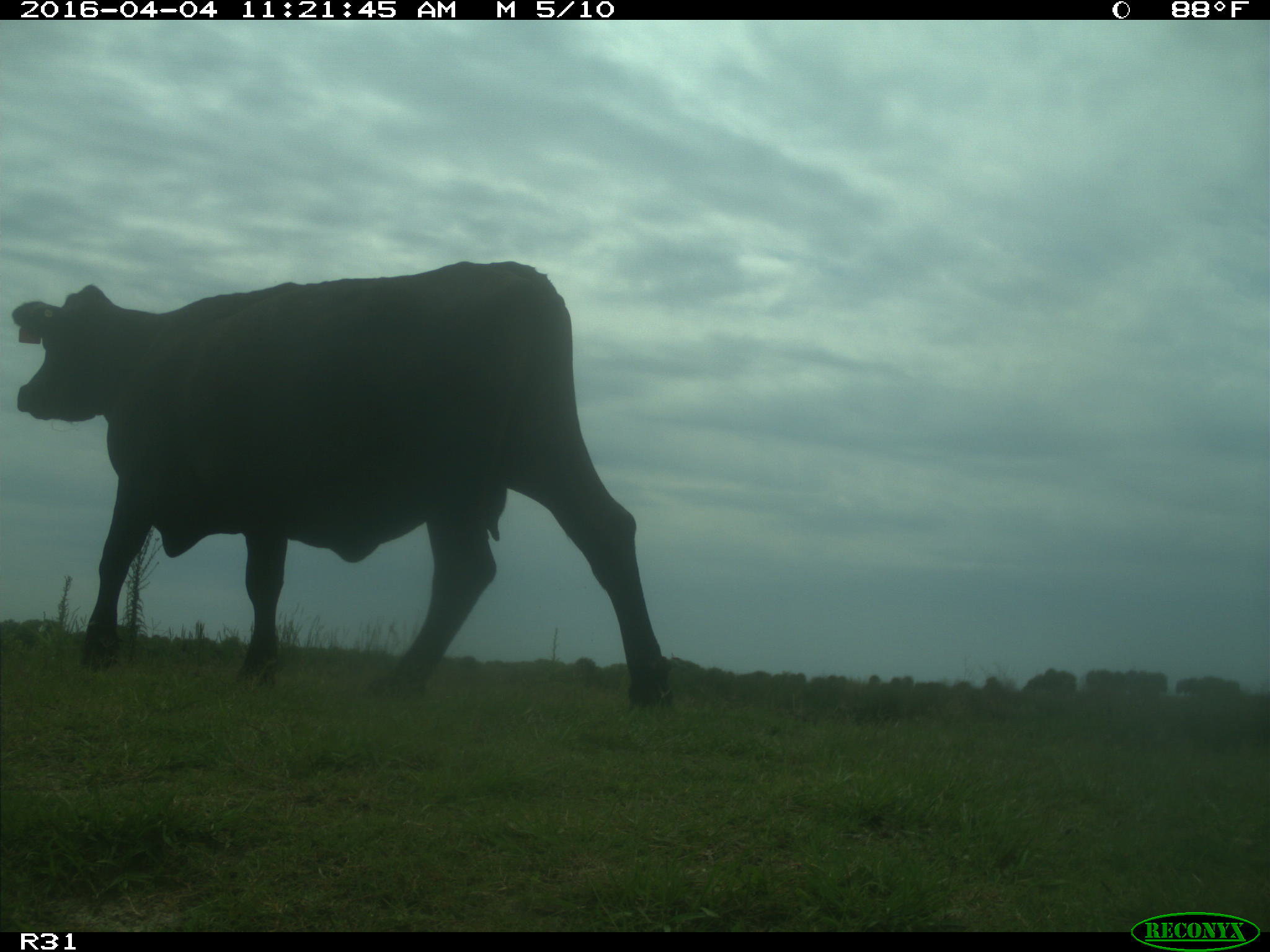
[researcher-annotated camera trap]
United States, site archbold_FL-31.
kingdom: Animalia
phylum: Chordata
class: Mammalia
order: Artiodactyla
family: Bovidae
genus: Bos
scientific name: Bos taurus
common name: domestic cow